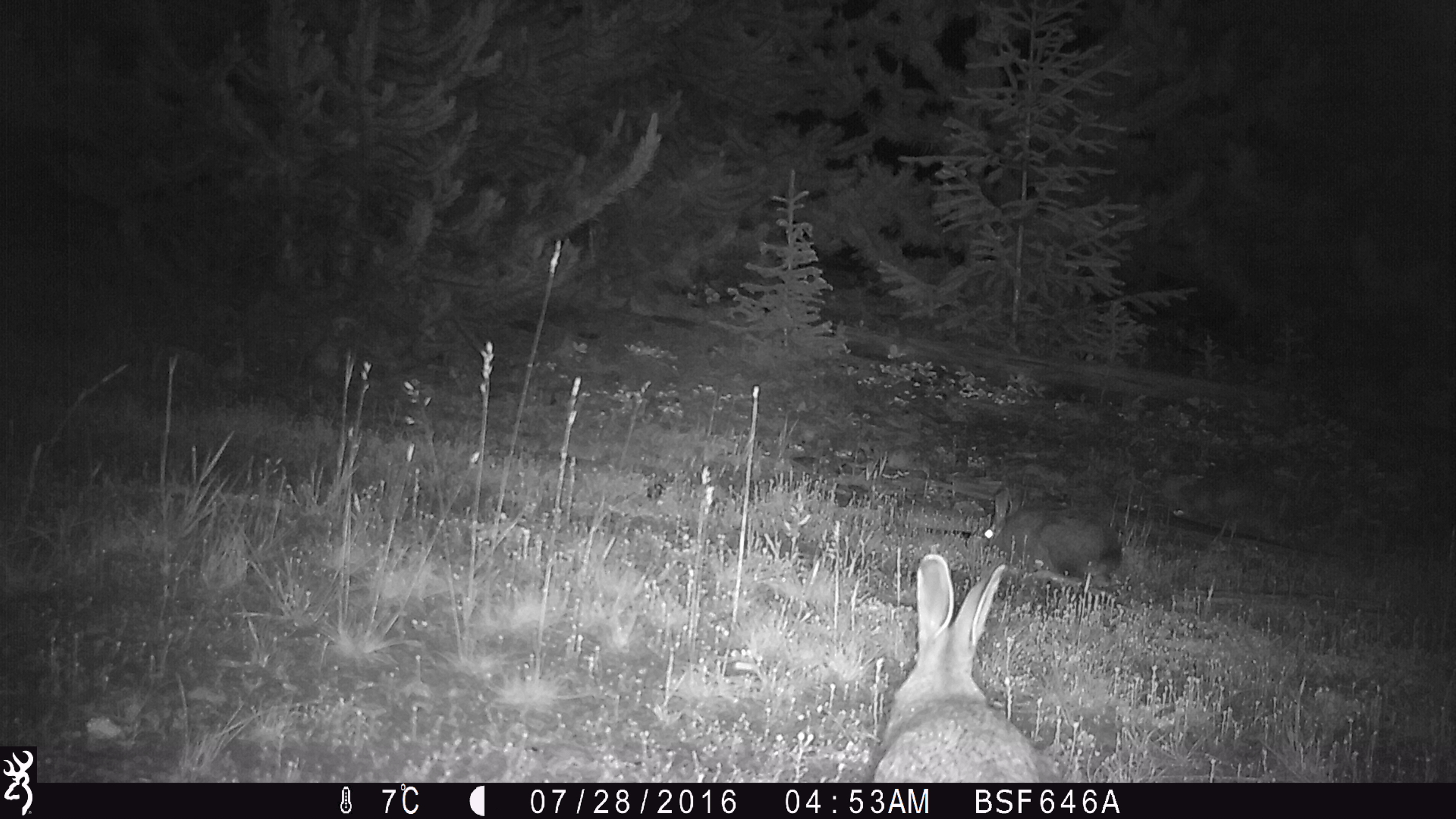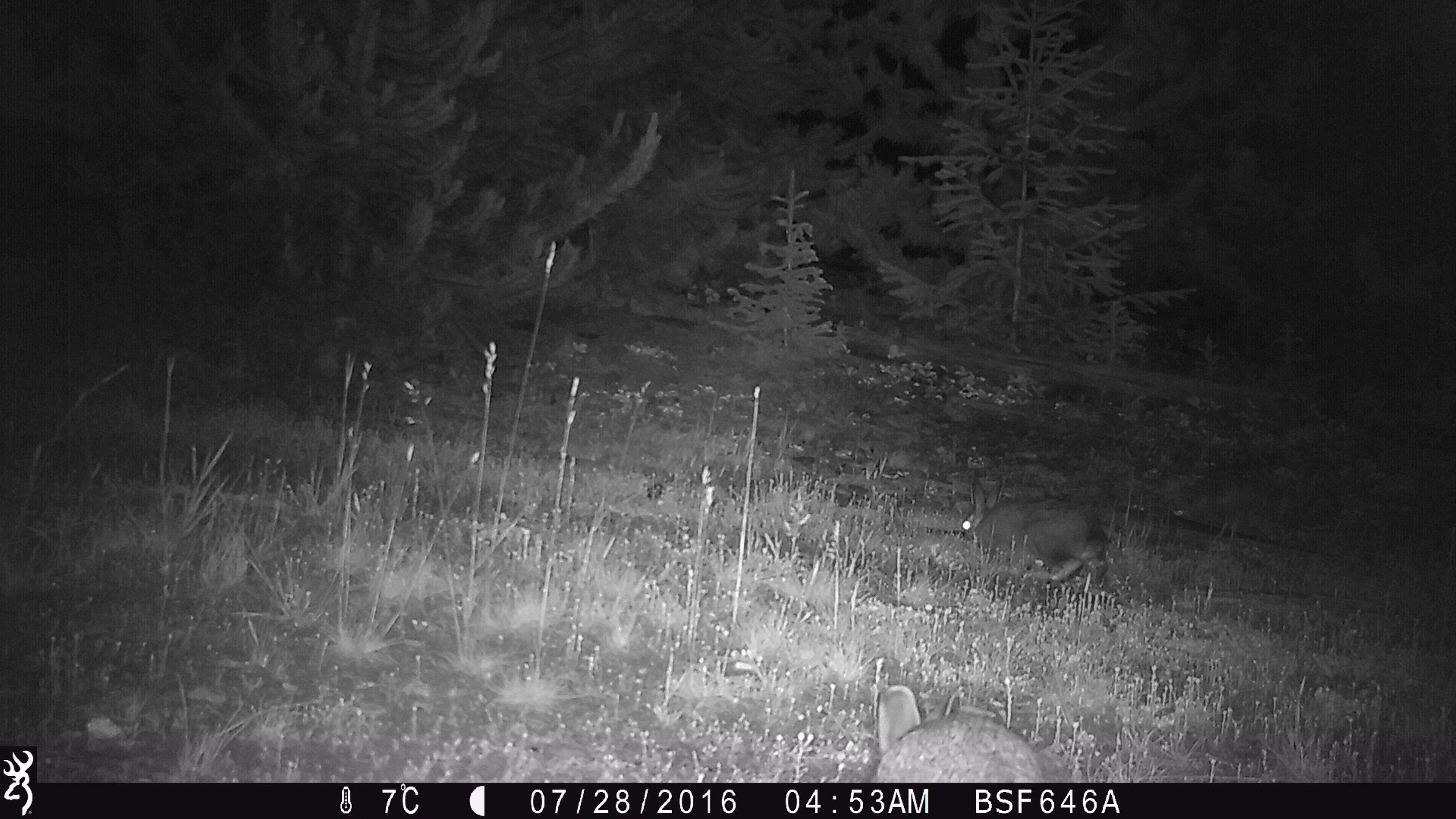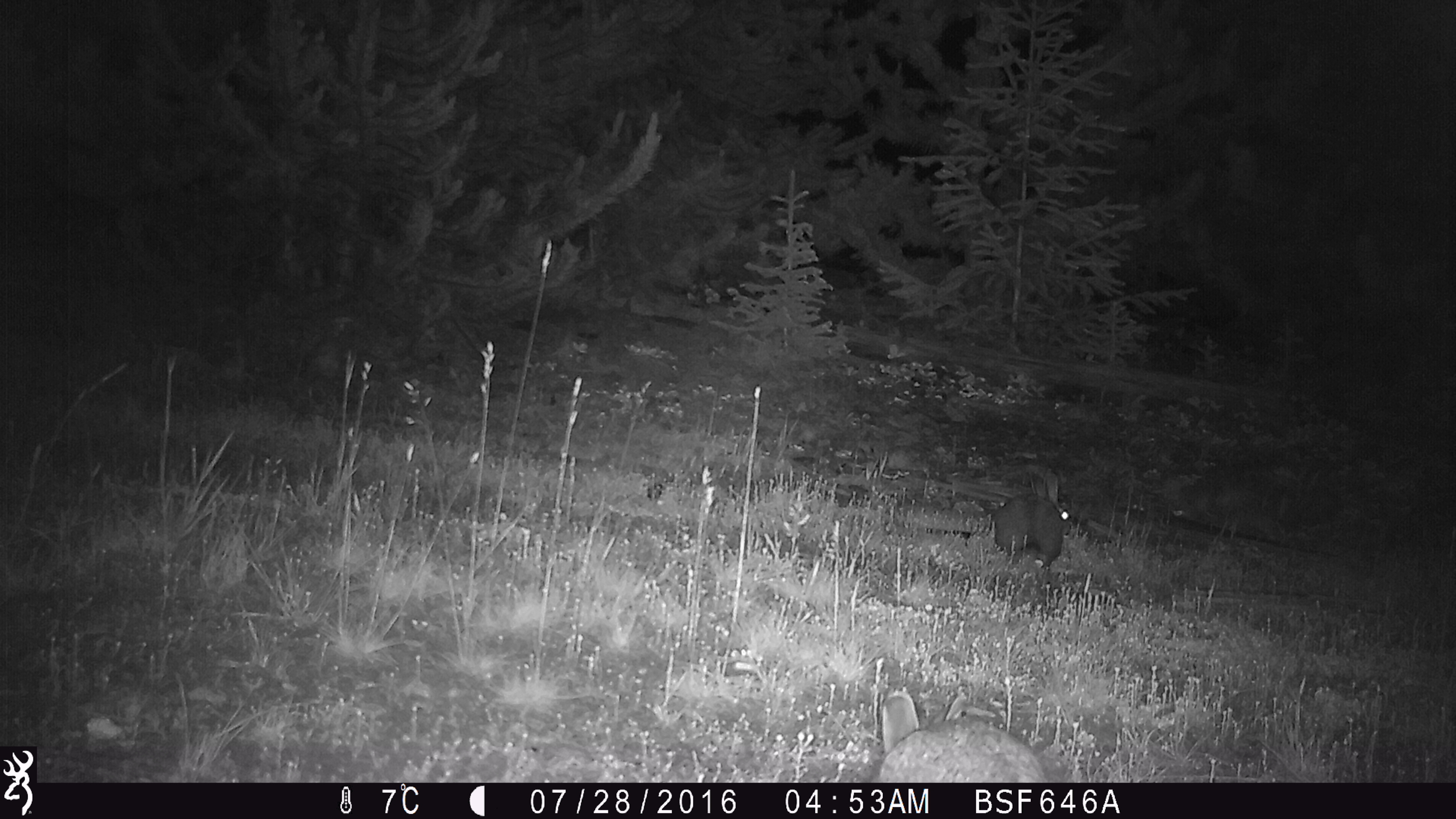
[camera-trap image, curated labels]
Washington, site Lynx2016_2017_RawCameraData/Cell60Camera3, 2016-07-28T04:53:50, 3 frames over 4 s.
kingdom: Animalia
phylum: Chordata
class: Mammalia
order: Lagomorpha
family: Leporidae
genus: Lepus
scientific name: Lepus americanus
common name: snowshoe hare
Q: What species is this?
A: Lepus americanus (snowshoe hare).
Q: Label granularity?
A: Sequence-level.